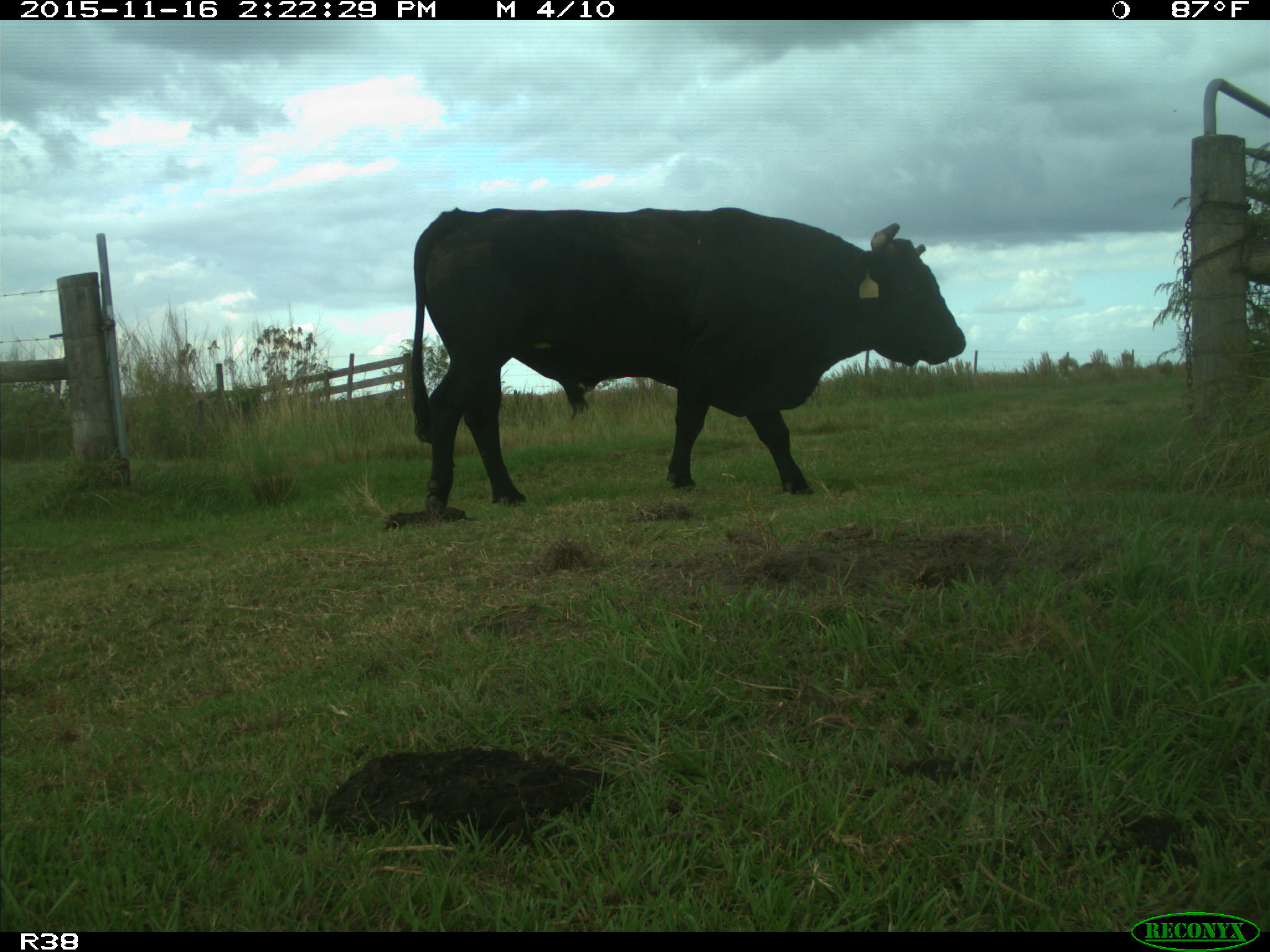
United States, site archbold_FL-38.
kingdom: Animalia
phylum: Chordata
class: Mammalia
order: Artiodactyla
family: Bovidae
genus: Bos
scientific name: Bos taurus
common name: domestic cow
Bos taurus (domestic cow).